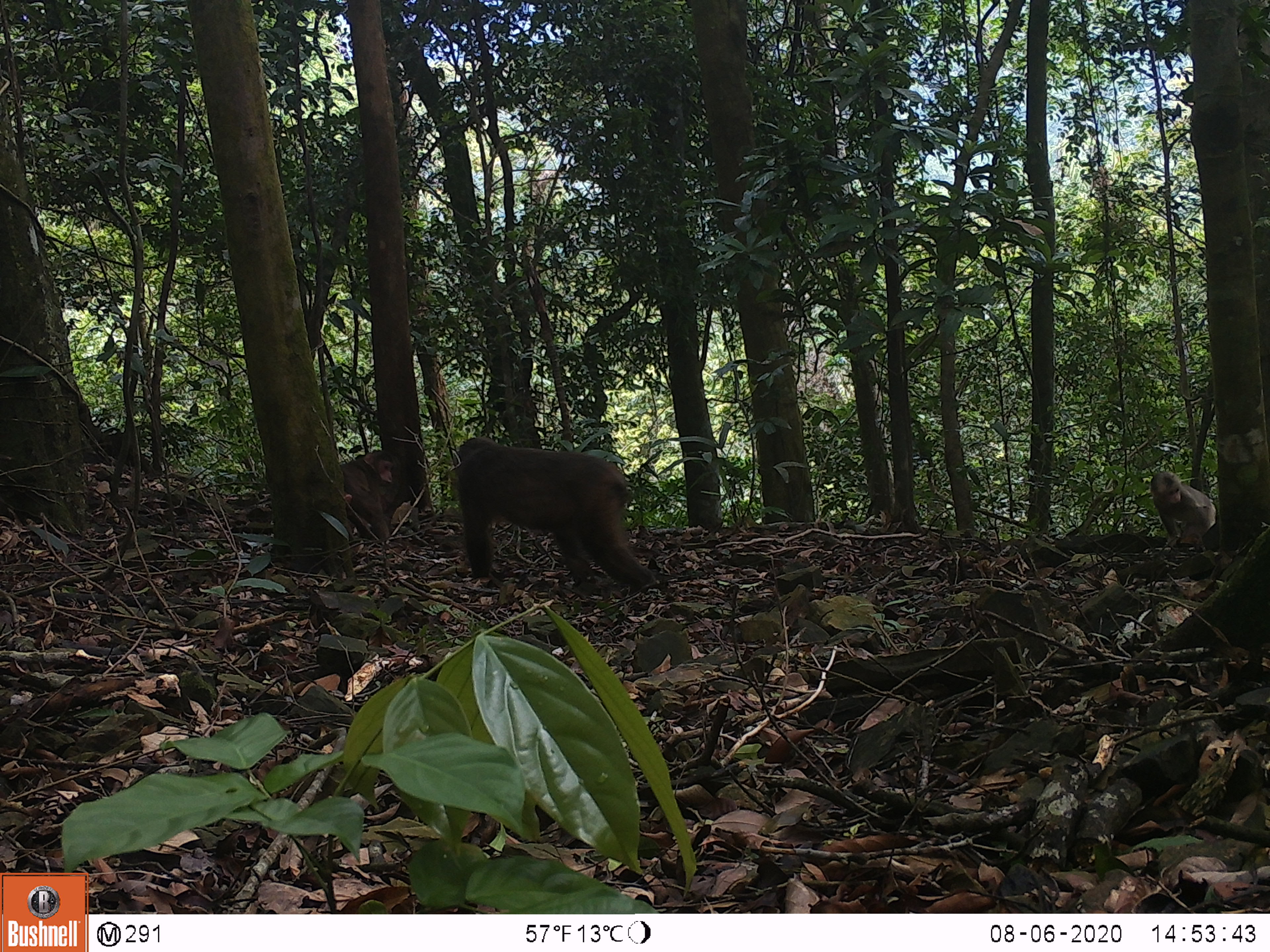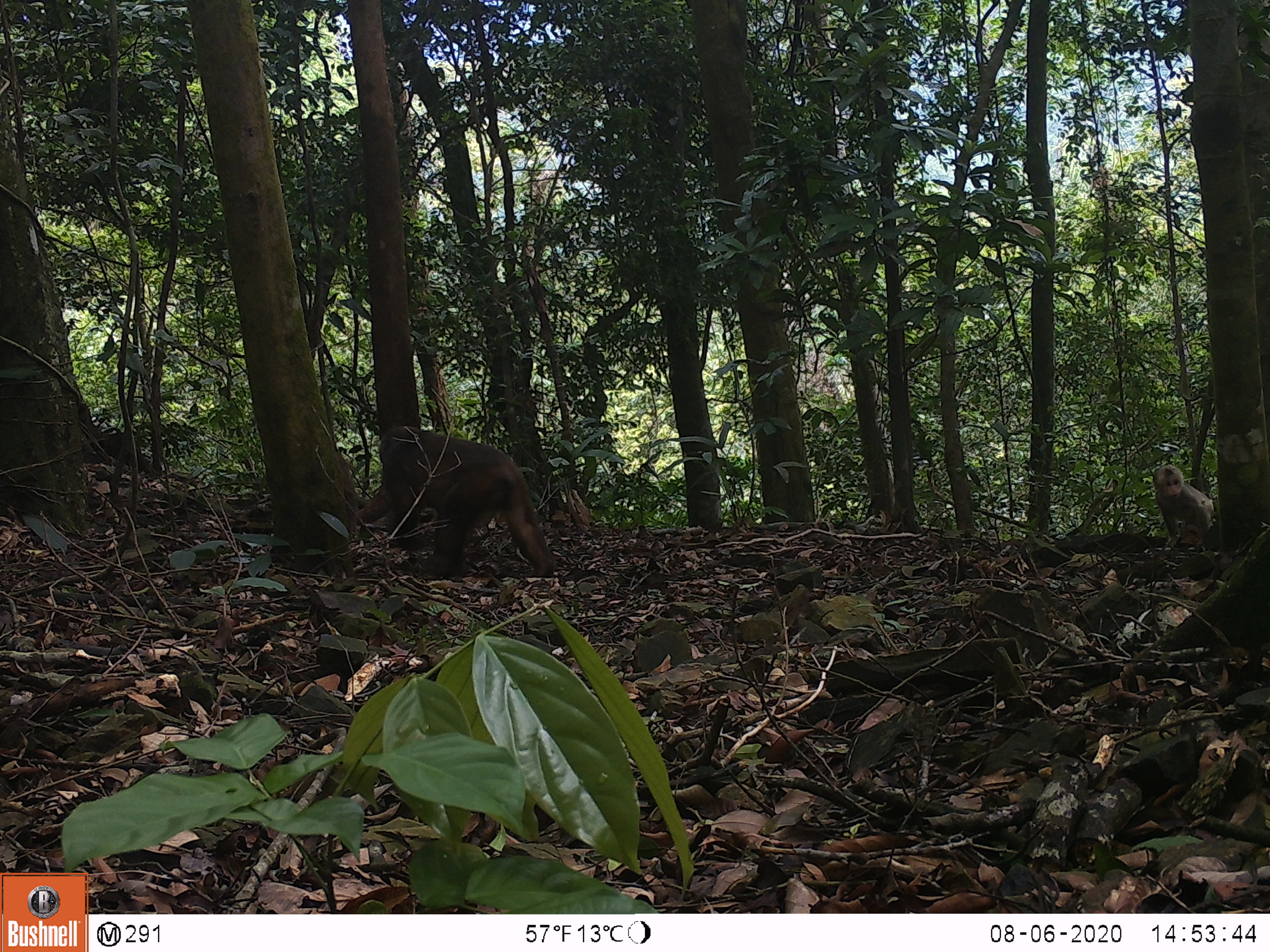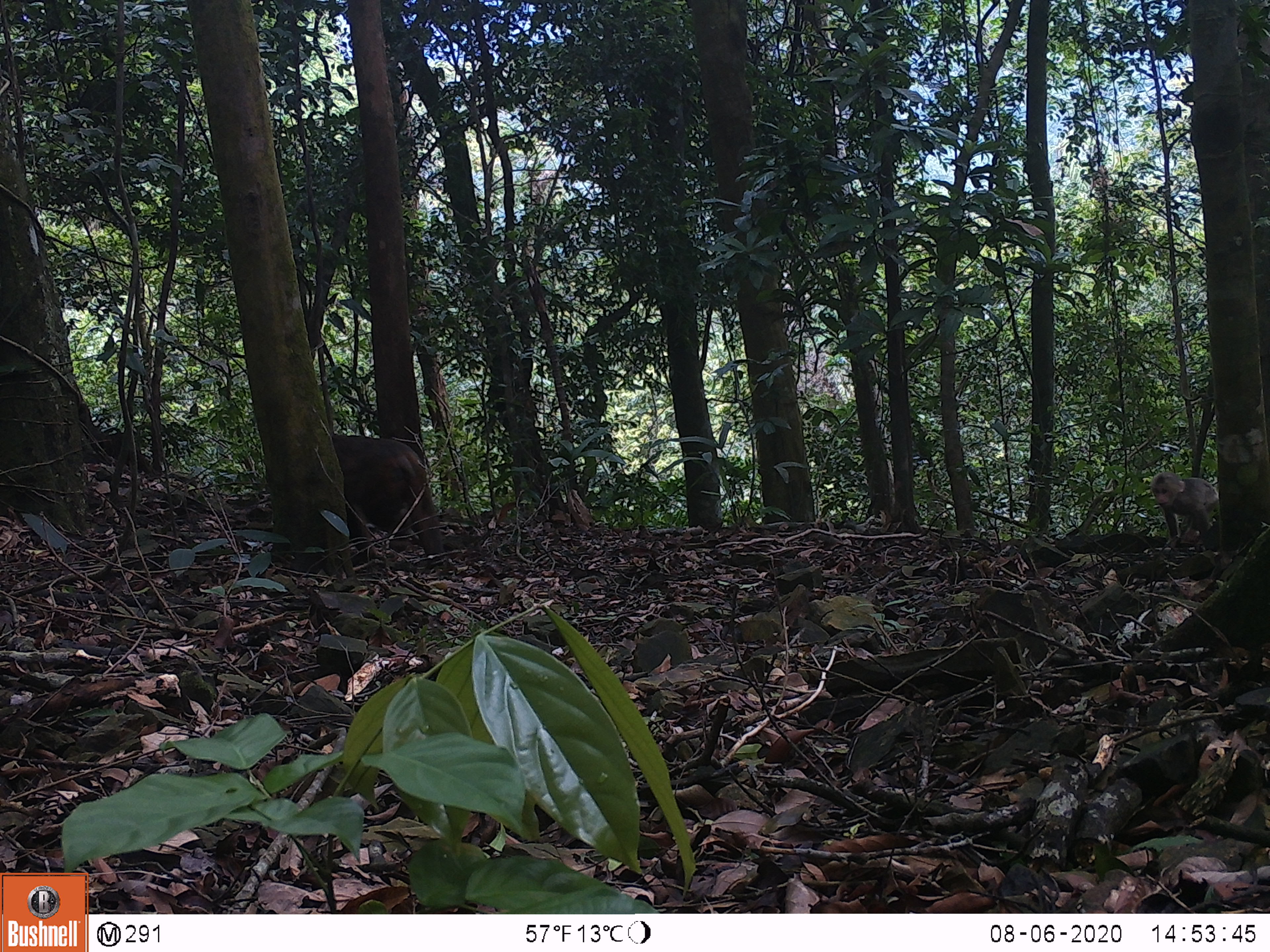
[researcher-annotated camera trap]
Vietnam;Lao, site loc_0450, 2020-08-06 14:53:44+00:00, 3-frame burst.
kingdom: Animalia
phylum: Chordata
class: Mammalia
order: Primates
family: Cercopithecidae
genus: Macaca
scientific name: Macaca arctoides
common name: stump-tailed macaque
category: stump tailed macaque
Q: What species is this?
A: Stump tailed macaque (stump-tailed macaque) (Macaca arctoides).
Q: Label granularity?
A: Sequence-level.